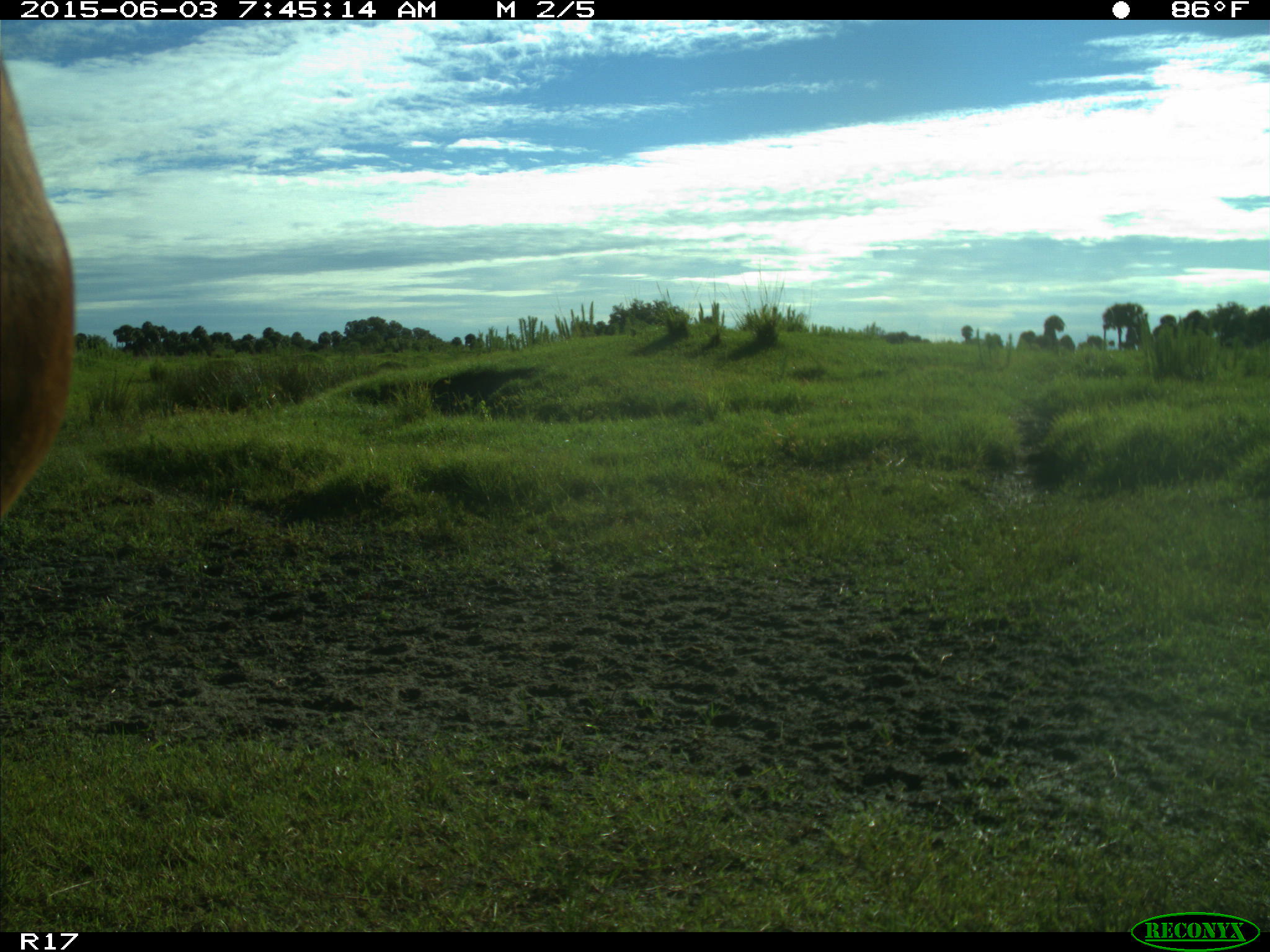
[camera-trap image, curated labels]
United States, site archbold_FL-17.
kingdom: Animalia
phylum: Chordata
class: Mammalia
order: Artiodactyla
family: Bovidae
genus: Bos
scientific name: Bos taurus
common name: domestic cow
Bos taurus (domestic cow).